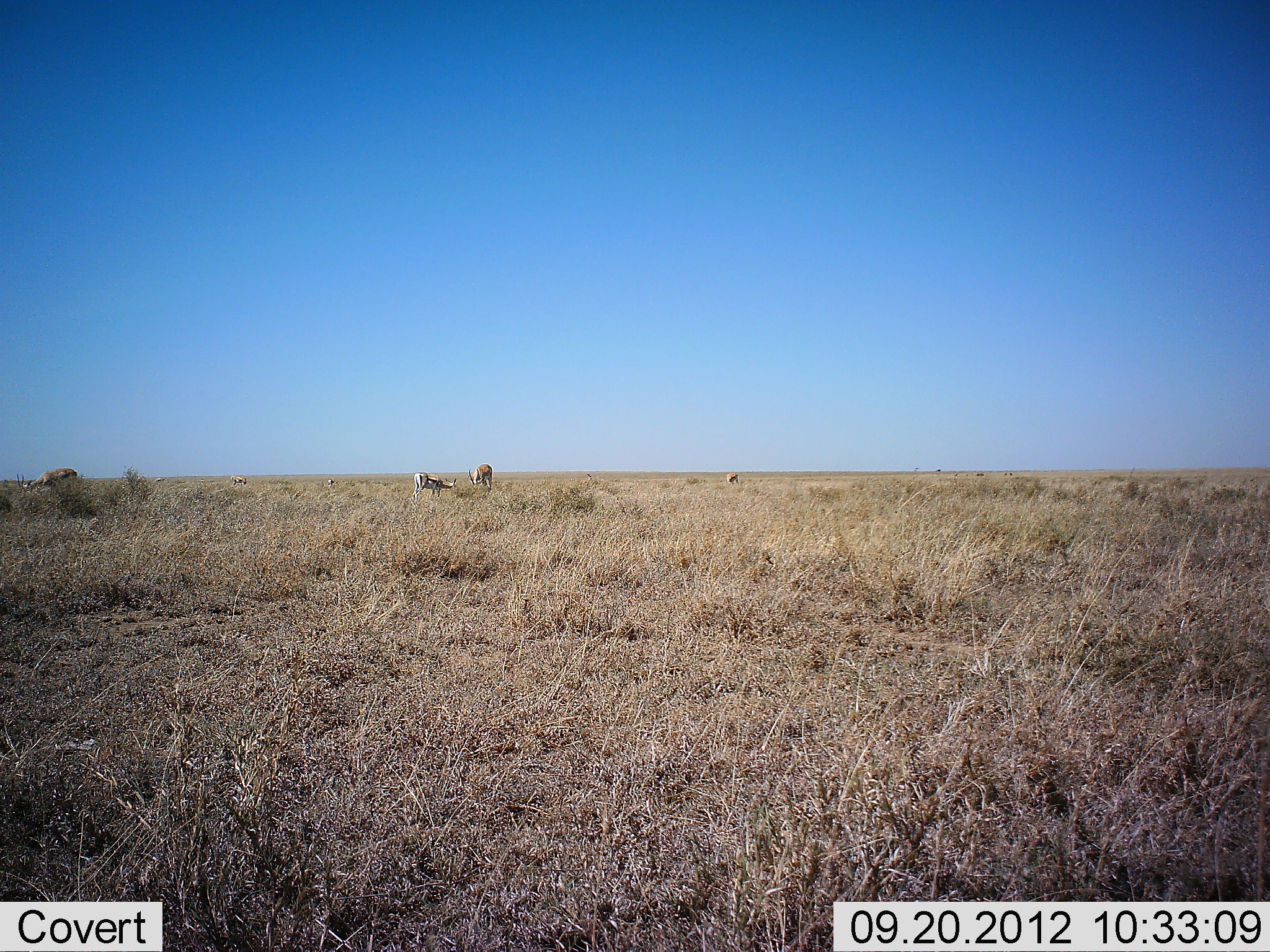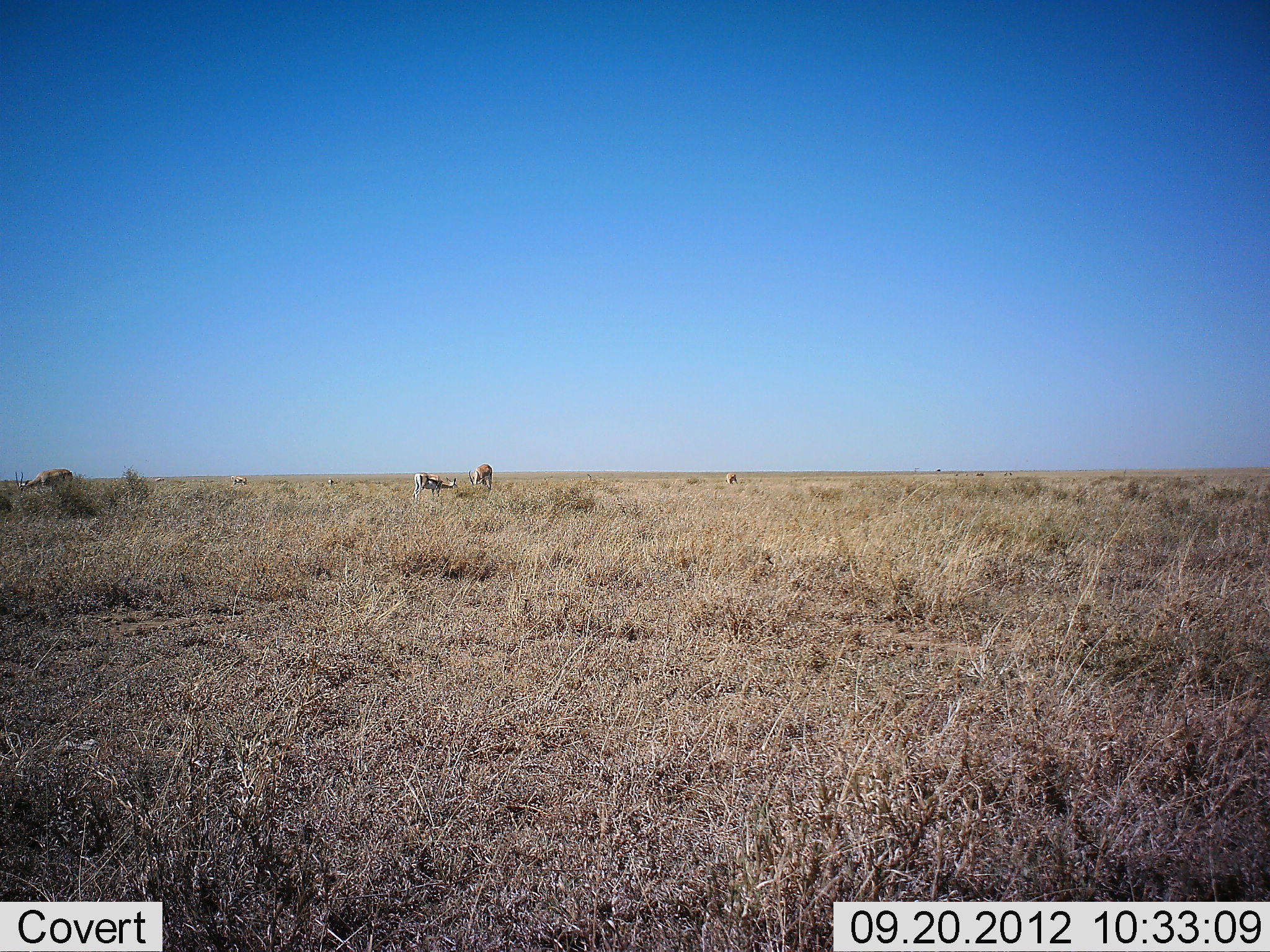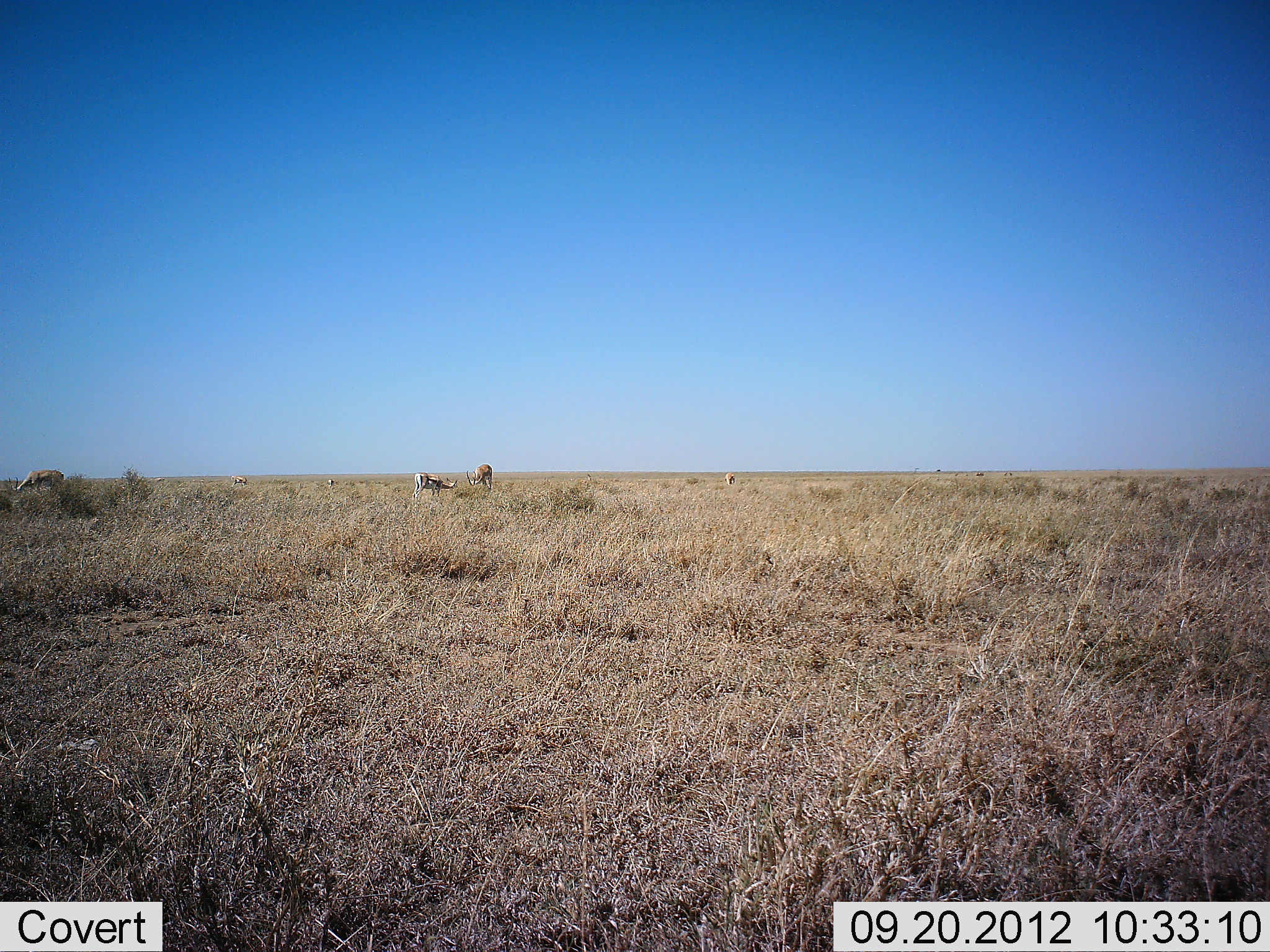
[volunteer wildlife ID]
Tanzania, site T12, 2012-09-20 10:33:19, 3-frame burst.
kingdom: Animalia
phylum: Chordata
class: Mammalia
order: Artiodactyla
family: Bovidae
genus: Eudorcas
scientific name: Eudorcas thomsonii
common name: thomson's gazelle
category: gazellethomsons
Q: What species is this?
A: Gazellethomsons (thomson's gazelle) (Eudorcas thomsonii).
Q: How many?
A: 4.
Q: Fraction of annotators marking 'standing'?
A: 50%.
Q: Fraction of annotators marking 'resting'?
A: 0%.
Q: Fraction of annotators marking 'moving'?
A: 40%.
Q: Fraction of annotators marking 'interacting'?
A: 0%.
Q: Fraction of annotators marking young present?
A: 0%.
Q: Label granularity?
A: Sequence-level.